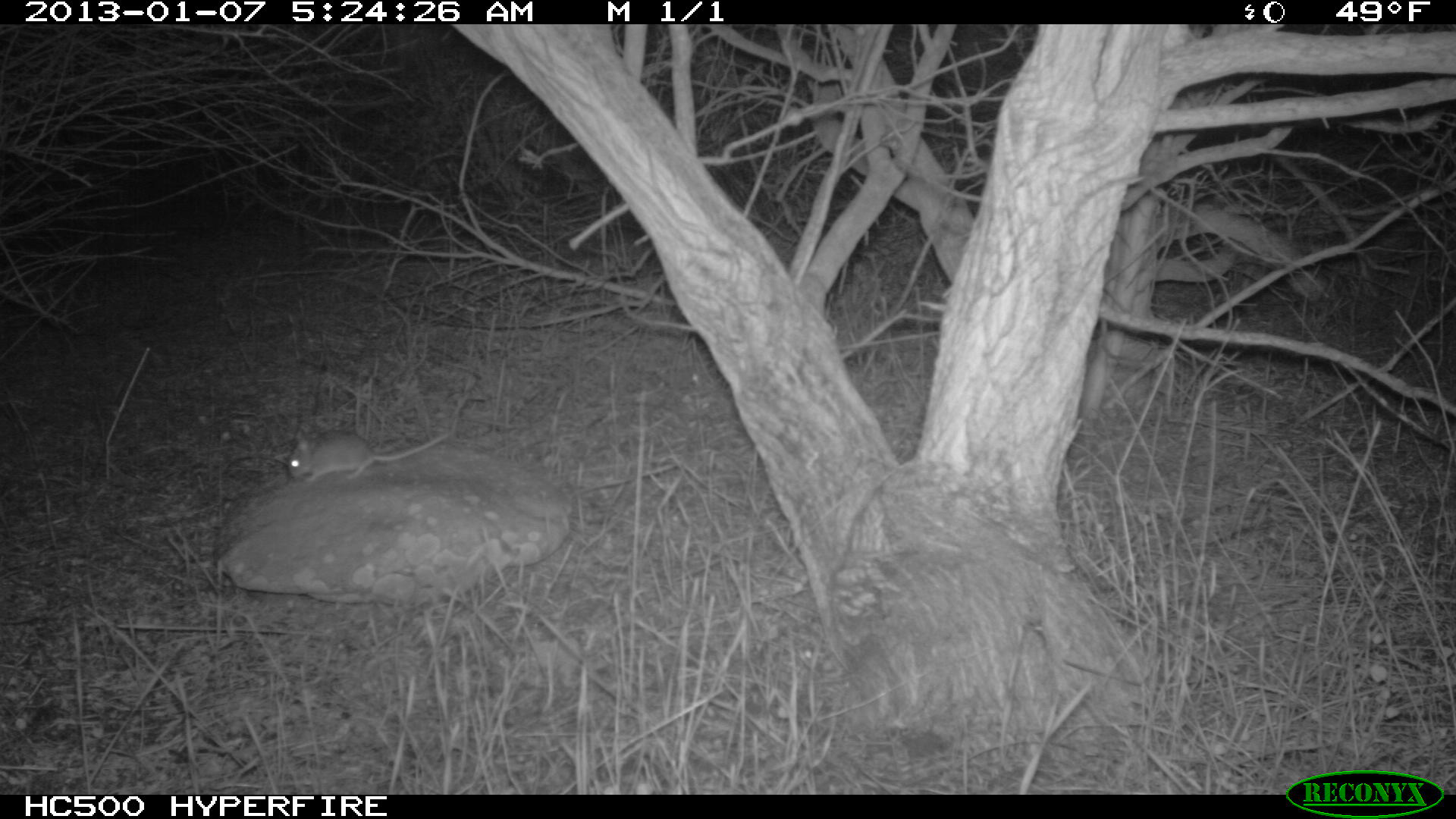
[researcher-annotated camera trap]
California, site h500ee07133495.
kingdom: Animalia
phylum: Chordata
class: Mammalia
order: Rodentia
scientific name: Rodentia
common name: rodent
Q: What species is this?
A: Rodent (Rodentia).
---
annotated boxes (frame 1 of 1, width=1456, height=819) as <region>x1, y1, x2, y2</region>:
rodent: <region>288, 428, 452, 485</region>